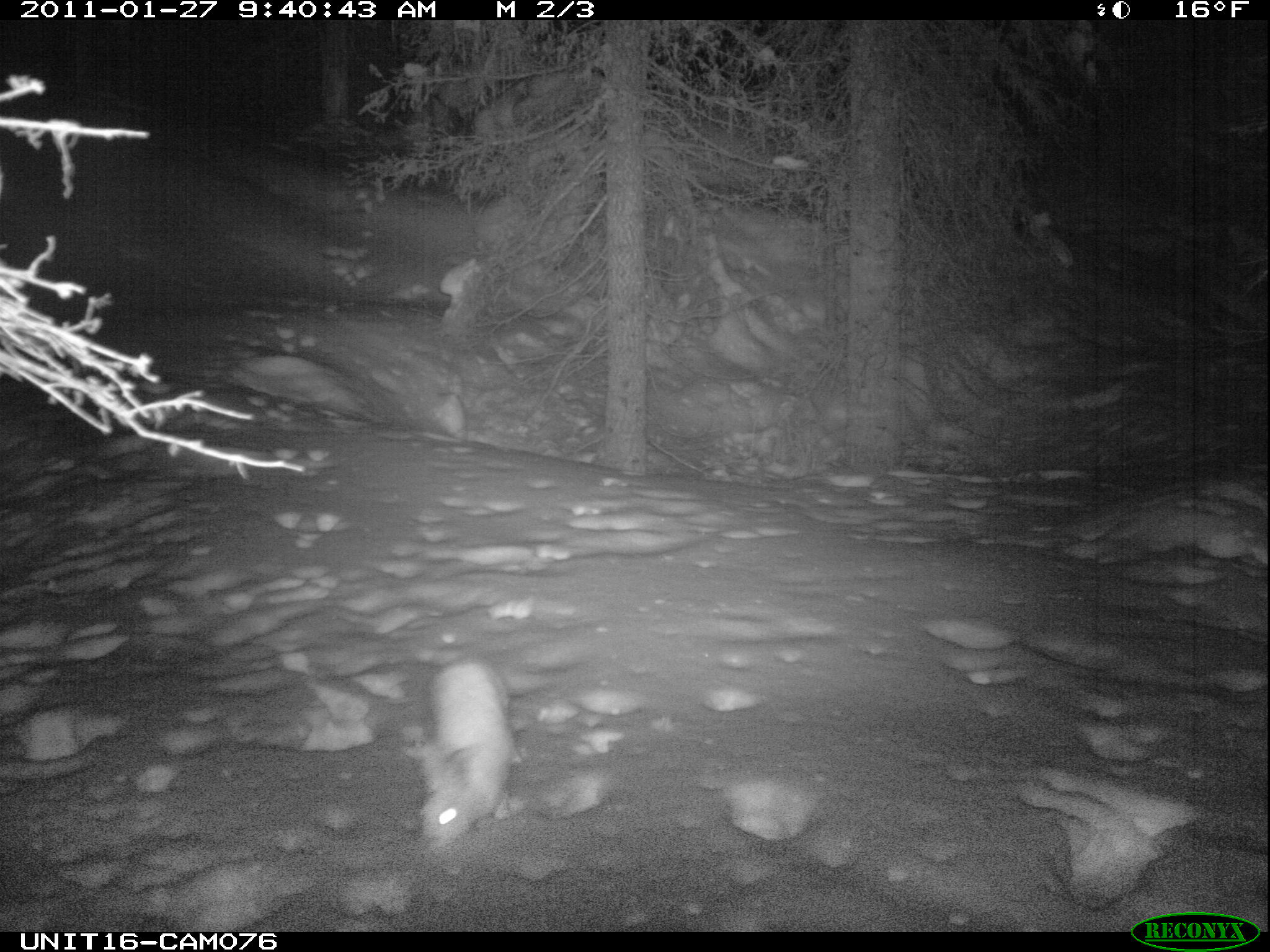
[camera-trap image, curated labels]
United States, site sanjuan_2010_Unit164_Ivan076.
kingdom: Animalia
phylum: Chordata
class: Mammalia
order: Lagomorpha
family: Leporidae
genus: Lepus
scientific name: Lepus americanus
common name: snowshoe hare